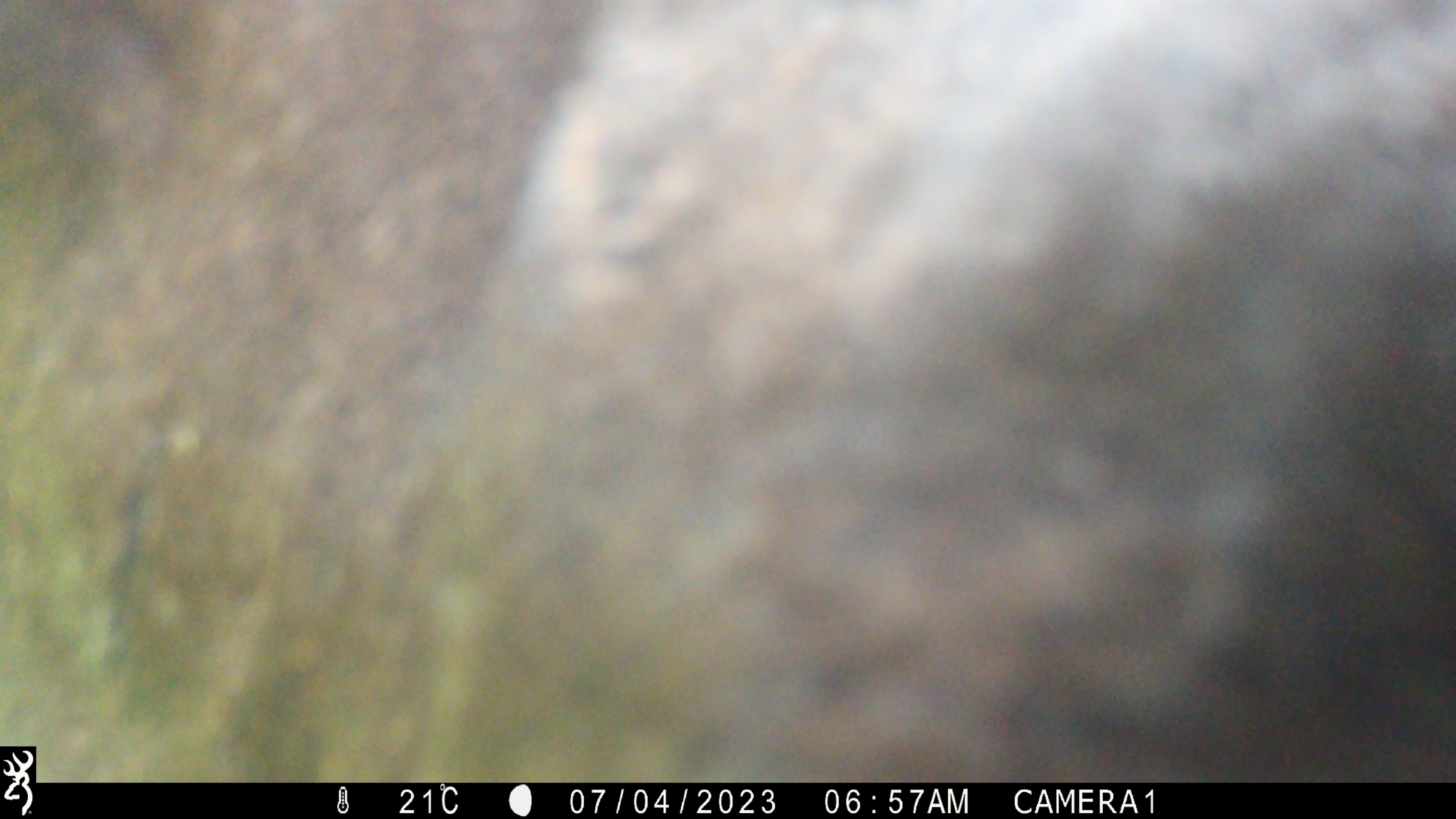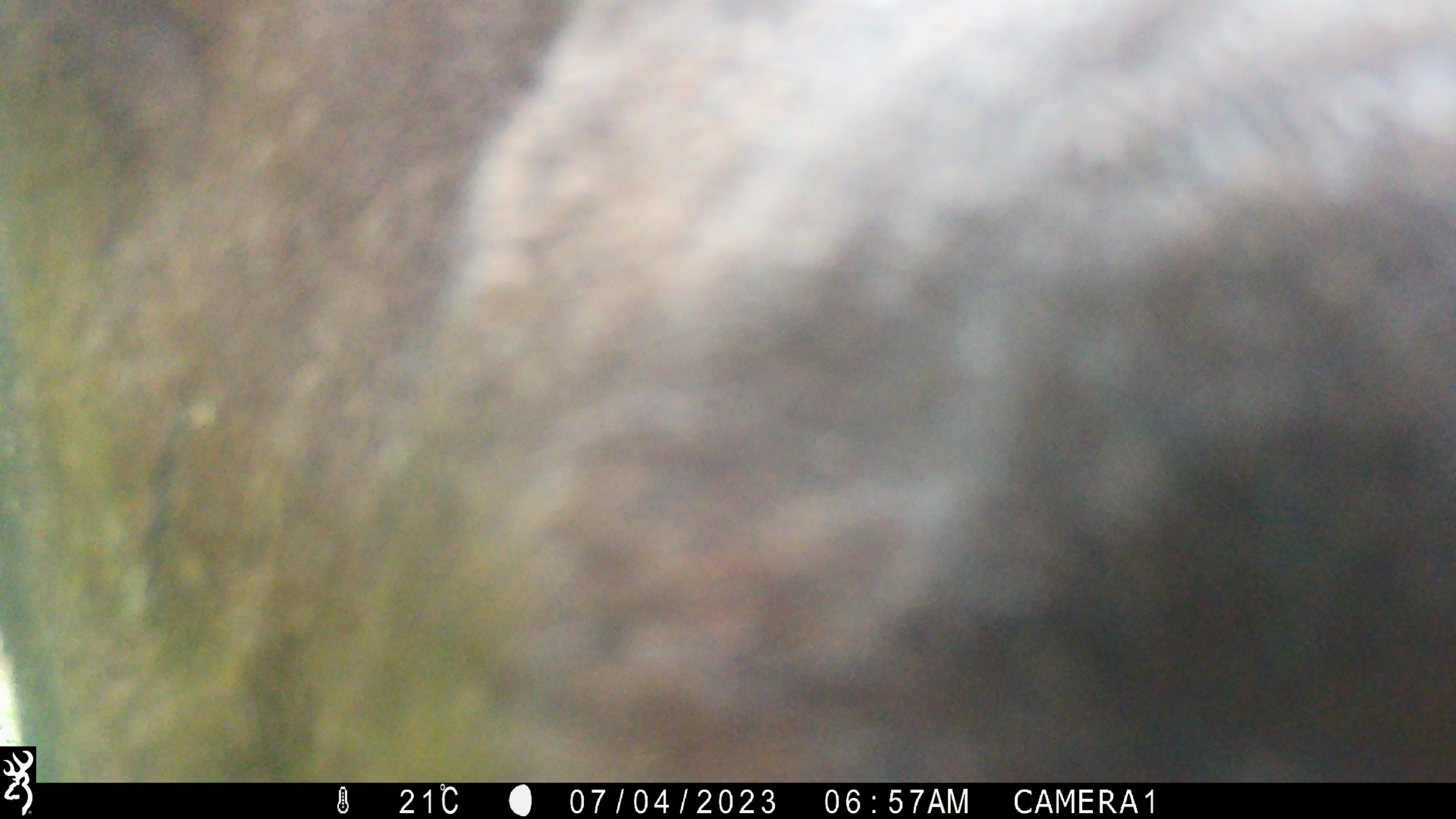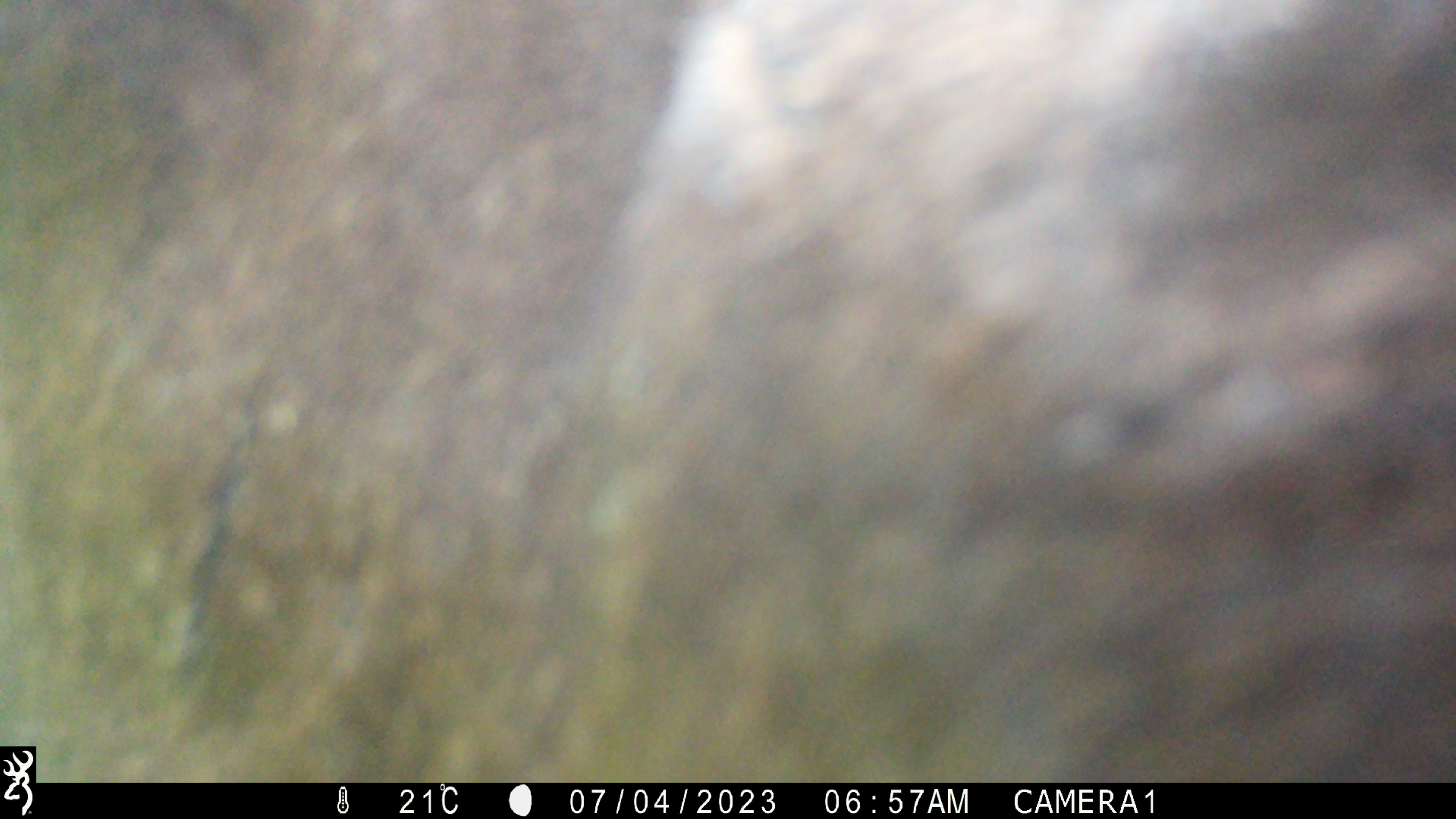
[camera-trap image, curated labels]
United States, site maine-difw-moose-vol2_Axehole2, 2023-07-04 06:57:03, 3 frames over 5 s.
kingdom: Animalia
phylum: Chordata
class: Mammalia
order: Artiodactyla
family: Cervidae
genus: Alces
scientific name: Alces alces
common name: moose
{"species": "moose (Alces alces)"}